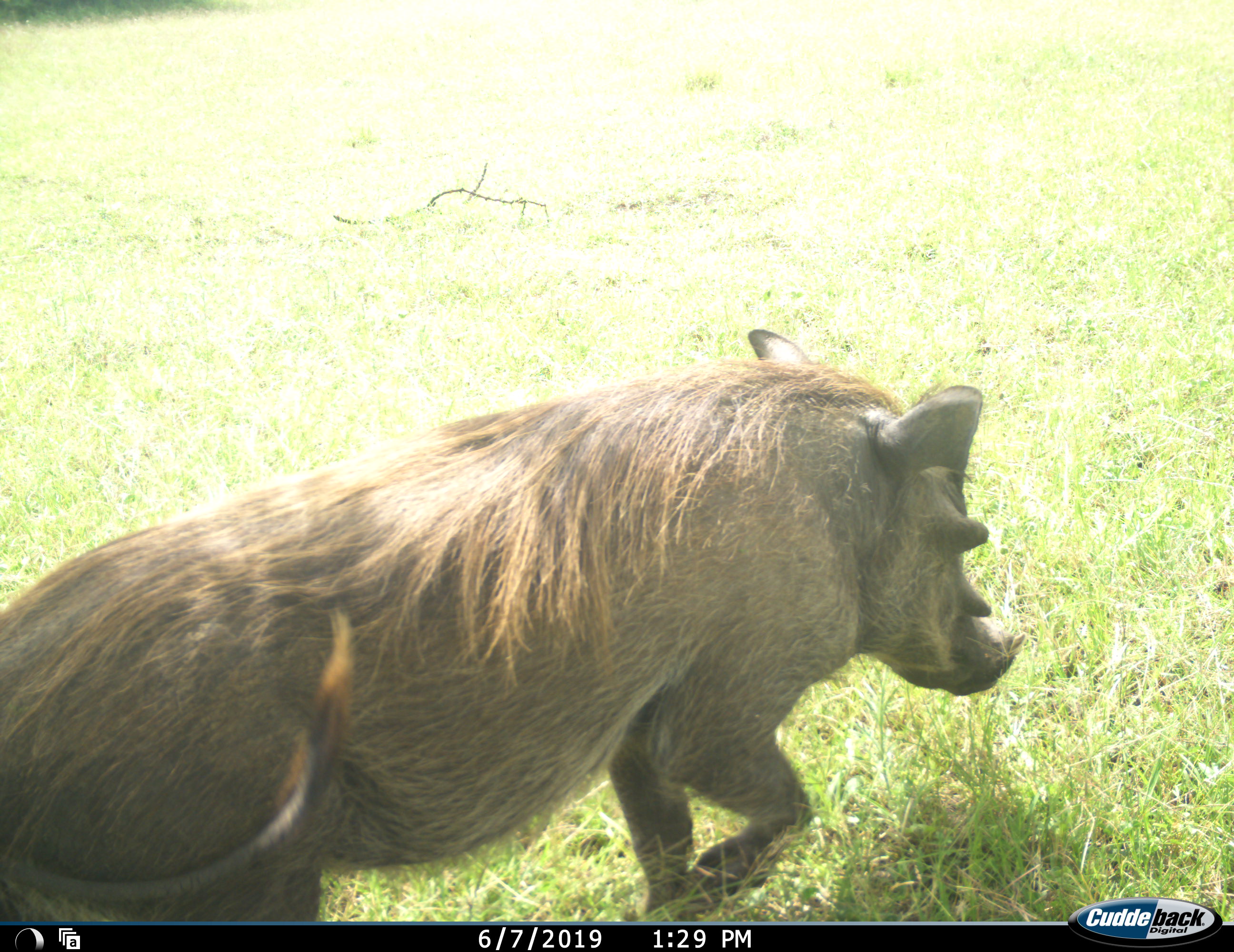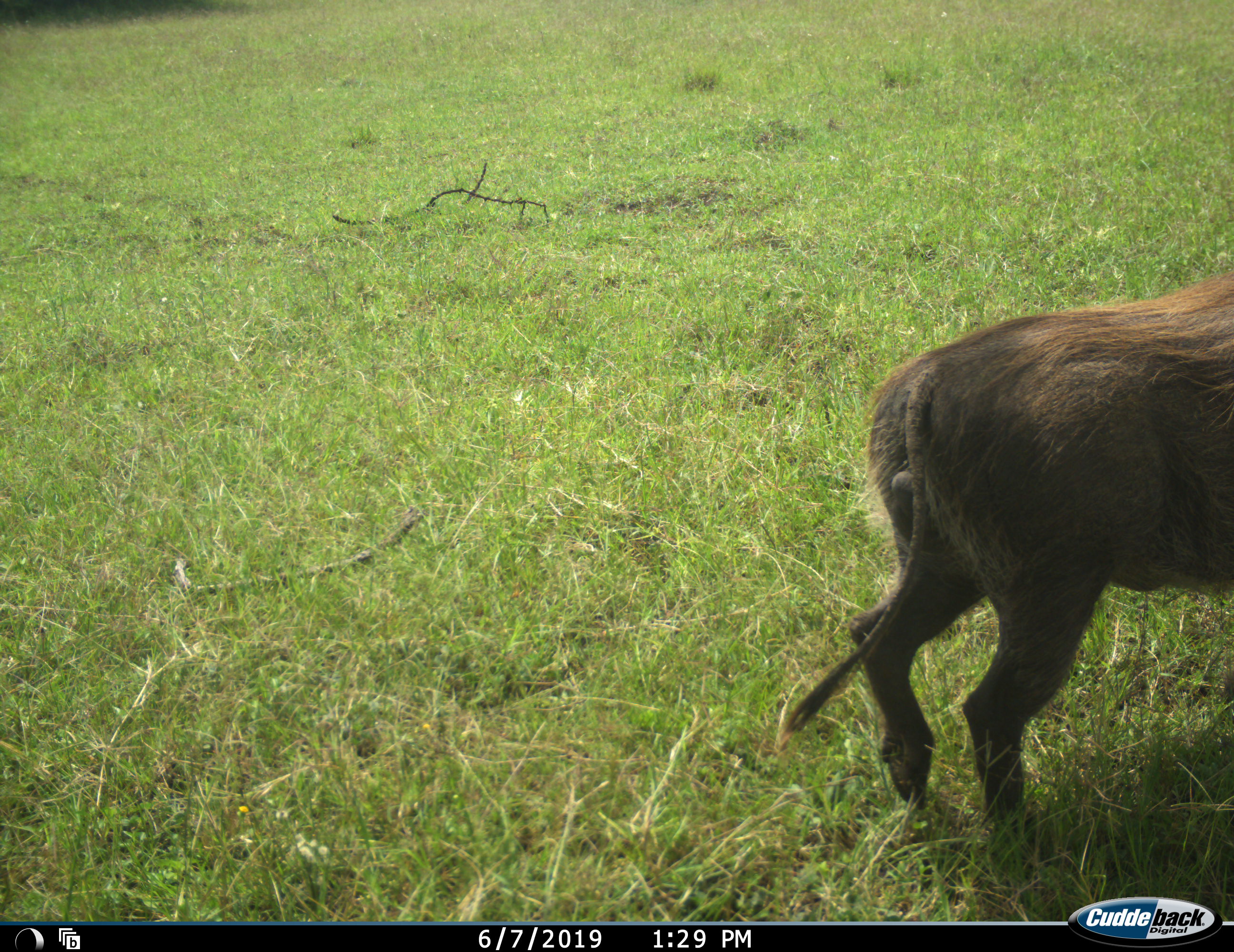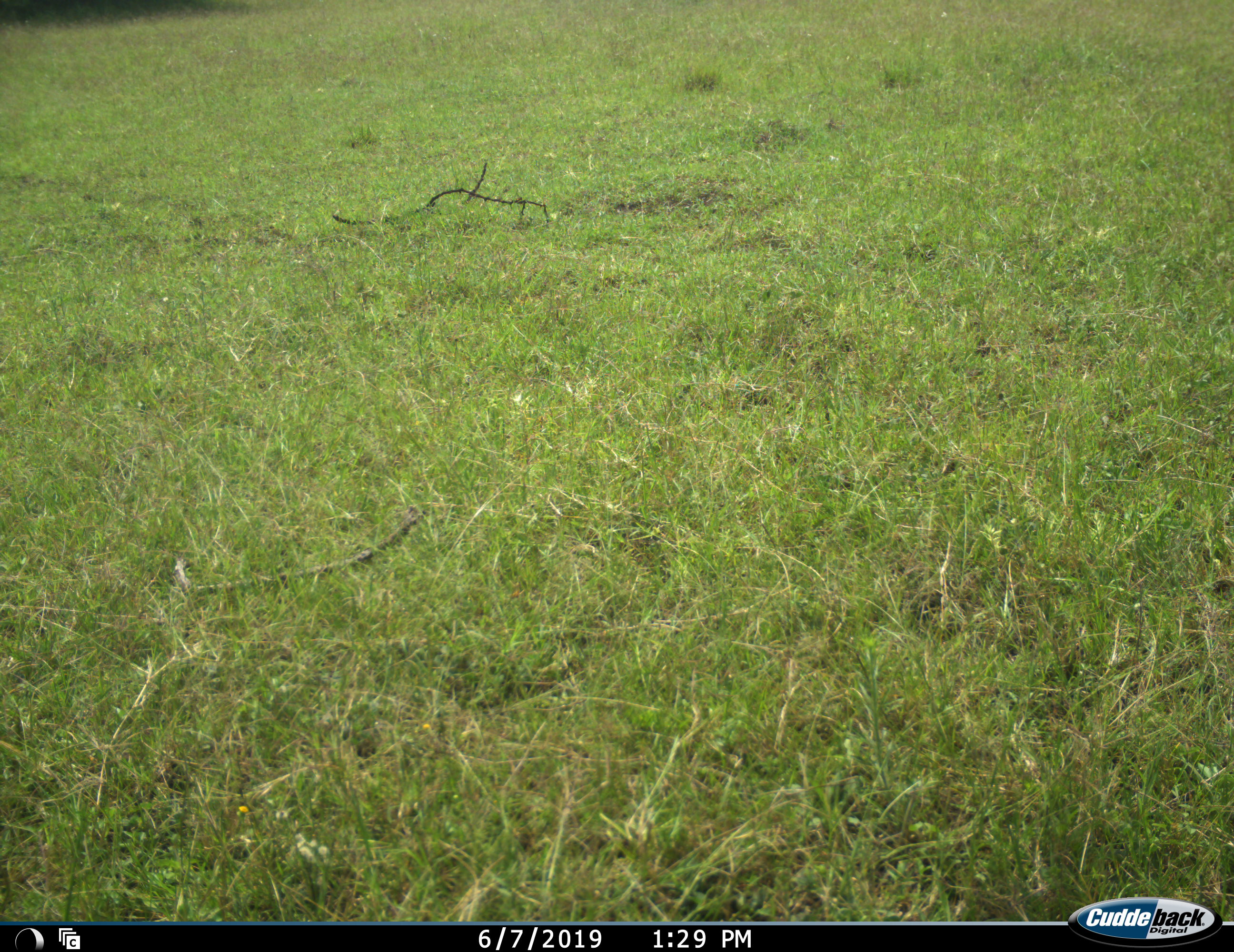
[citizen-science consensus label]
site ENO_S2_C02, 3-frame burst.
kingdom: Animalia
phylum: Chordata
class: Mammalia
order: Artiodactyla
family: Suidae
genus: Phacochoerus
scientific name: Phacochoerus africanus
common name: warthog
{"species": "warthog (Phacochoerus africanus)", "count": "1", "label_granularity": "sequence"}